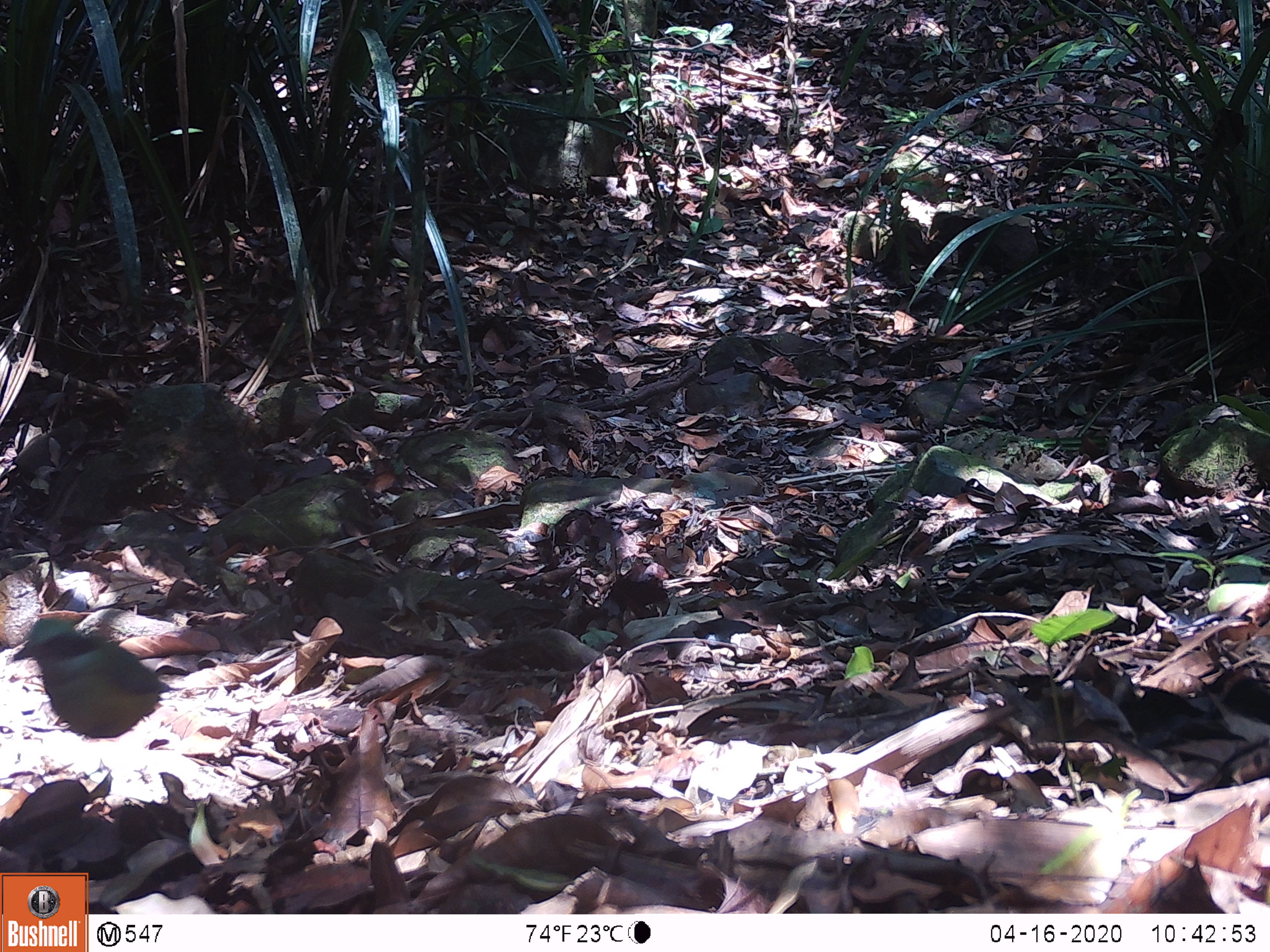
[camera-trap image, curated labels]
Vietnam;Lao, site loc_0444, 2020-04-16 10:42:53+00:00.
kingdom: Animalia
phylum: Chordata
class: Aves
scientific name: Aves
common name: bird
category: unidentified bird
Unidentified bird (bird) (Aves). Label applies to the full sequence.